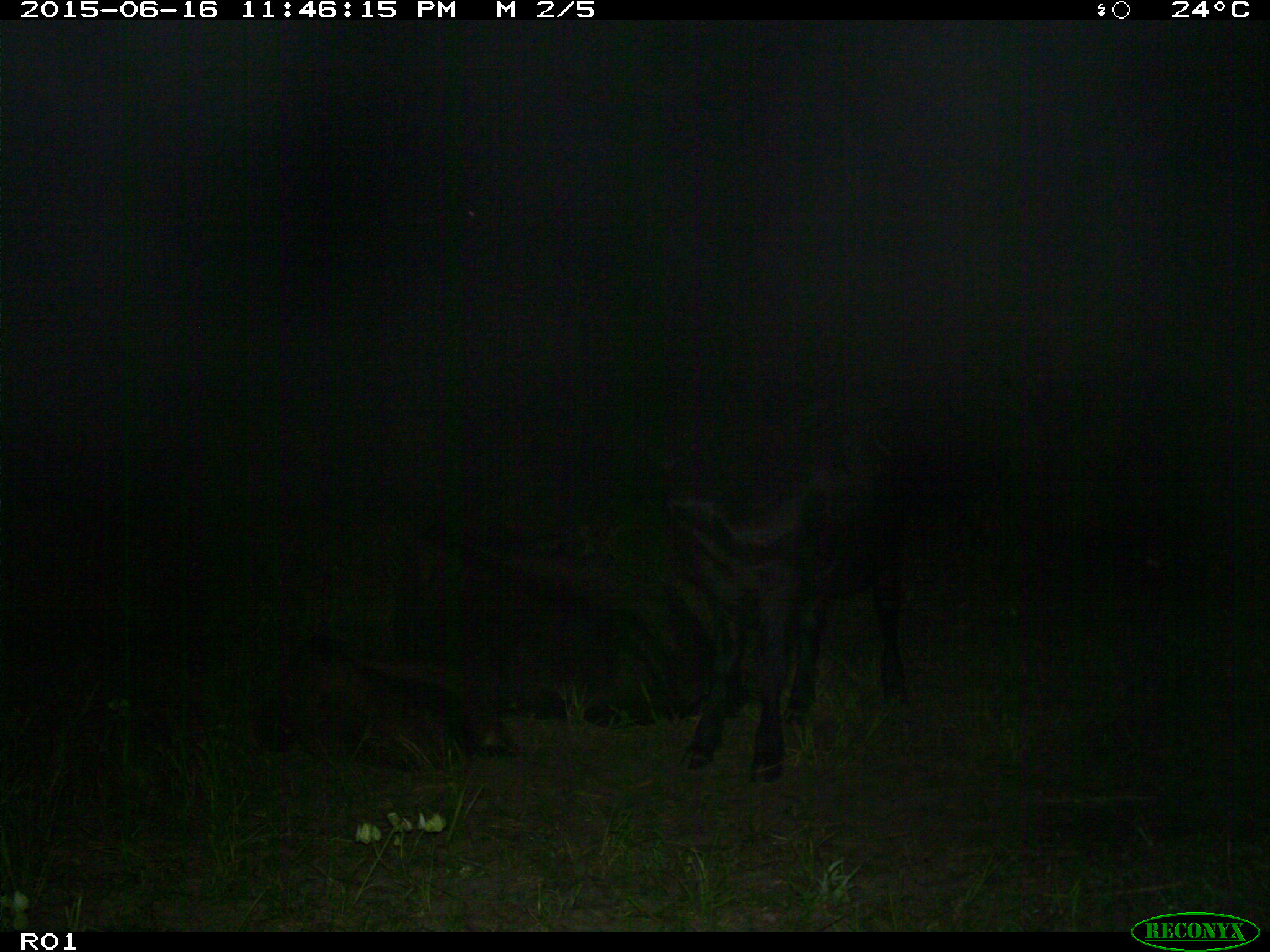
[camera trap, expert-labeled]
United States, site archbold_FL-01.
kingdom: Animalia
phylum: Chordata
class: Mammalia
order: Artiodactyla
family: Bovidae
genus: Bos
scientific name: Bos taurus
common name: domestic cow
Bos taurus (domestic cow).